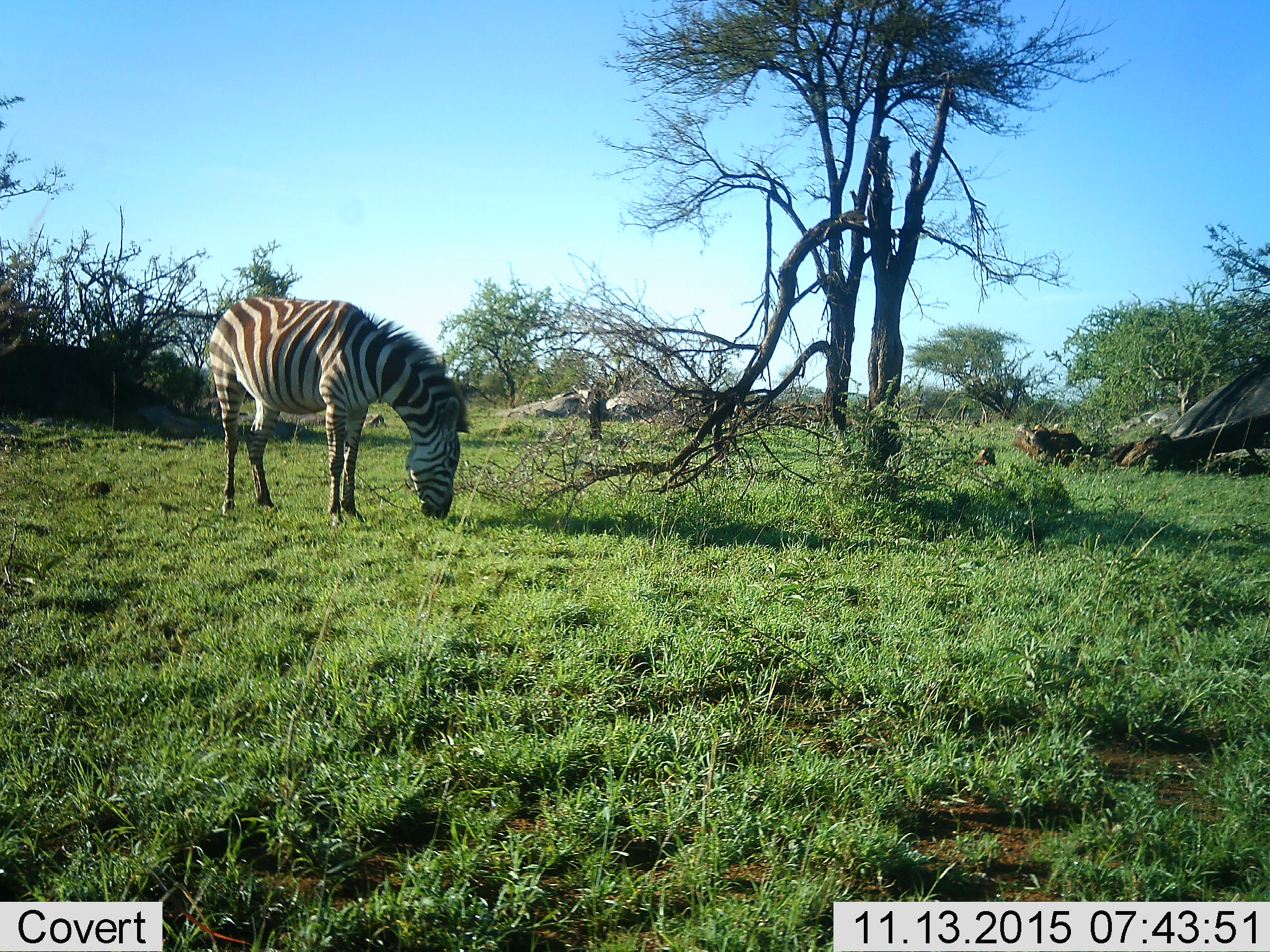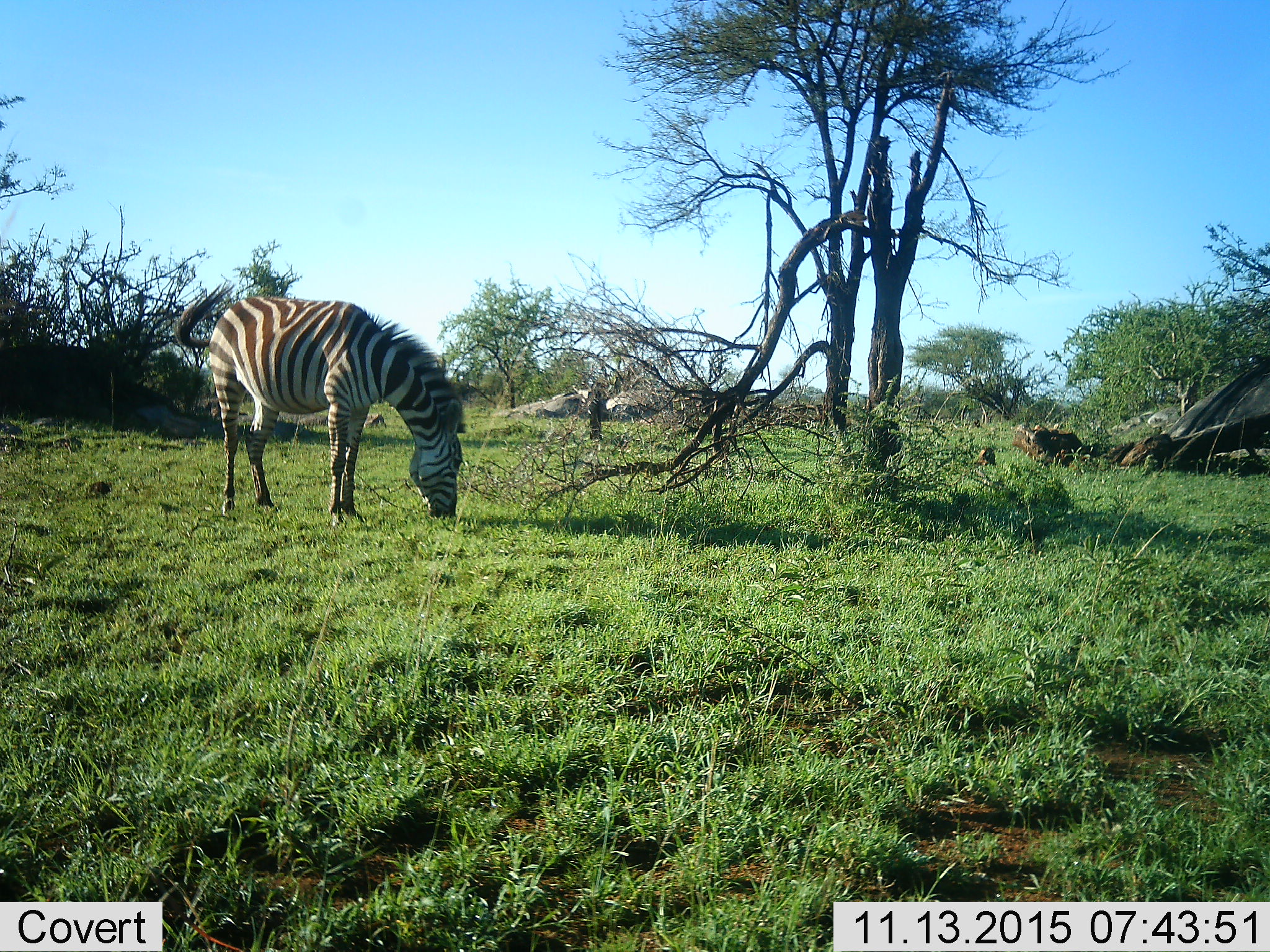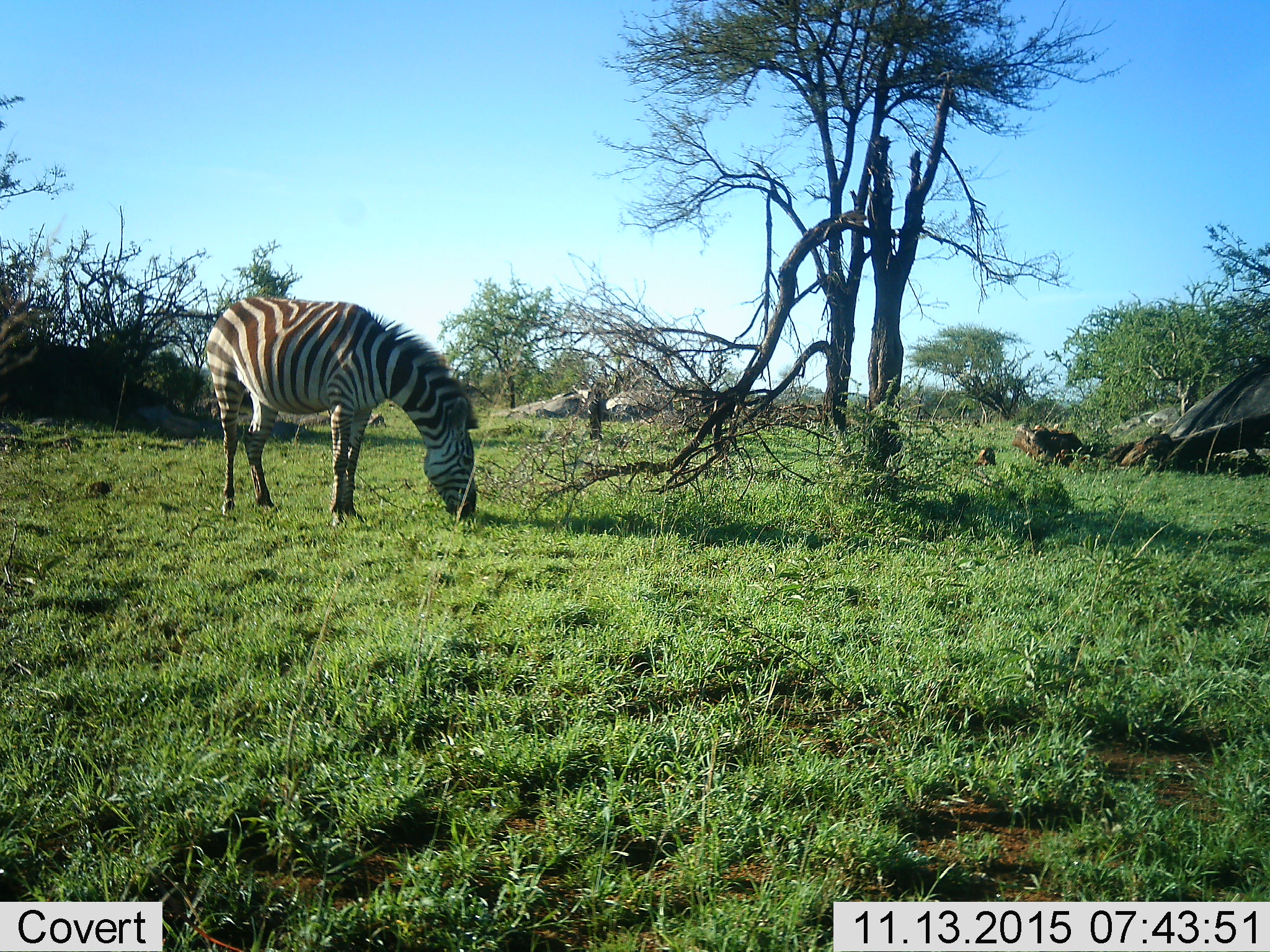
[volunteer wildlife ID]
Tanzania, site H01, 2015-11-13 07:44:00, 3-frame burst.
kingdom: Animalia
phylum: Chordata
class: Mammalia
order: Perissodactyla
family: Equidae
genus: Equus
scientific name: Equus quagga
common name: plains zebra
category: zebra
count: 1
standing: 10%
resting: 0%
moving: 10%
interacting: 0%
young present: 0%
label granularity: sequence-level